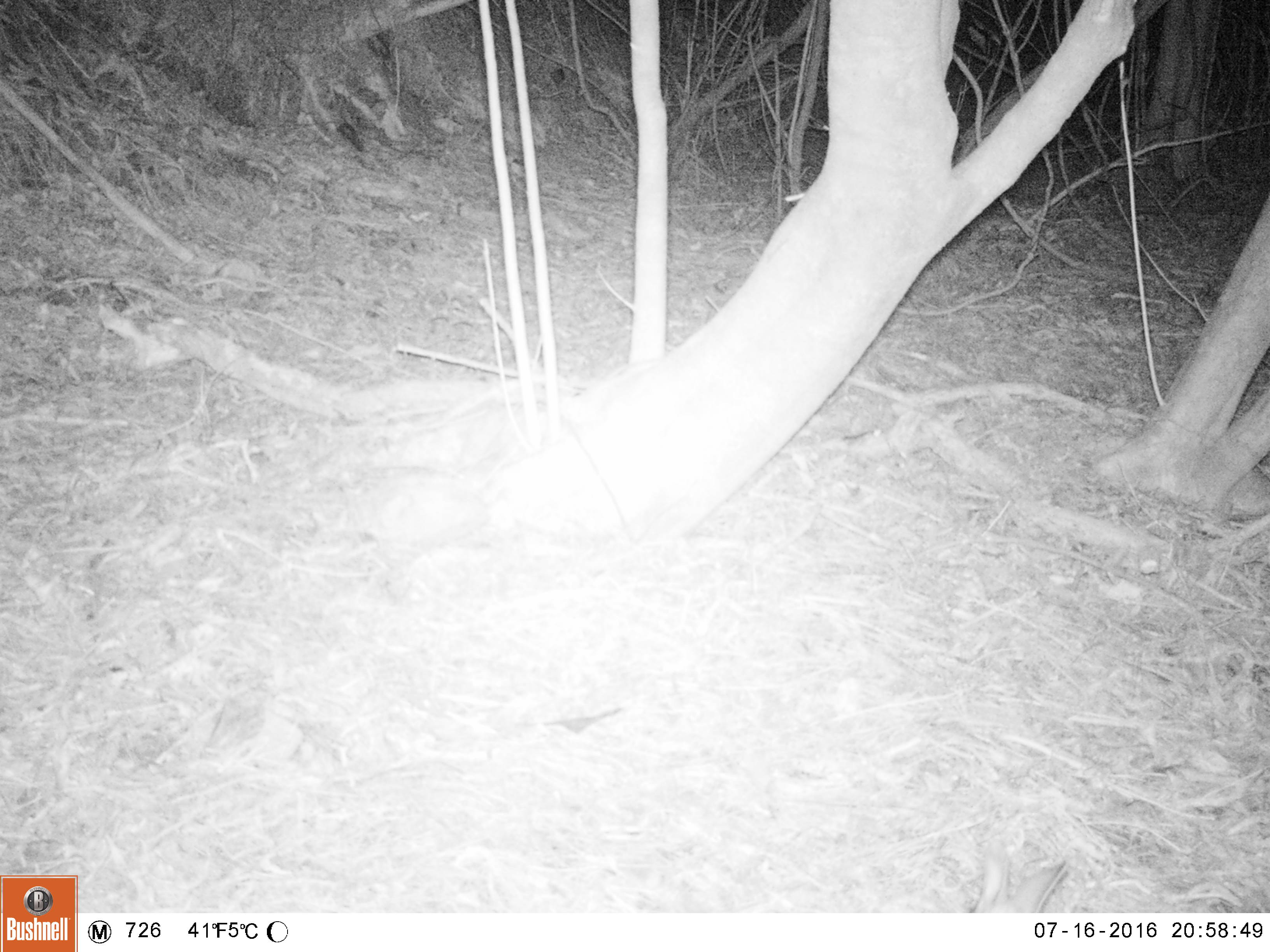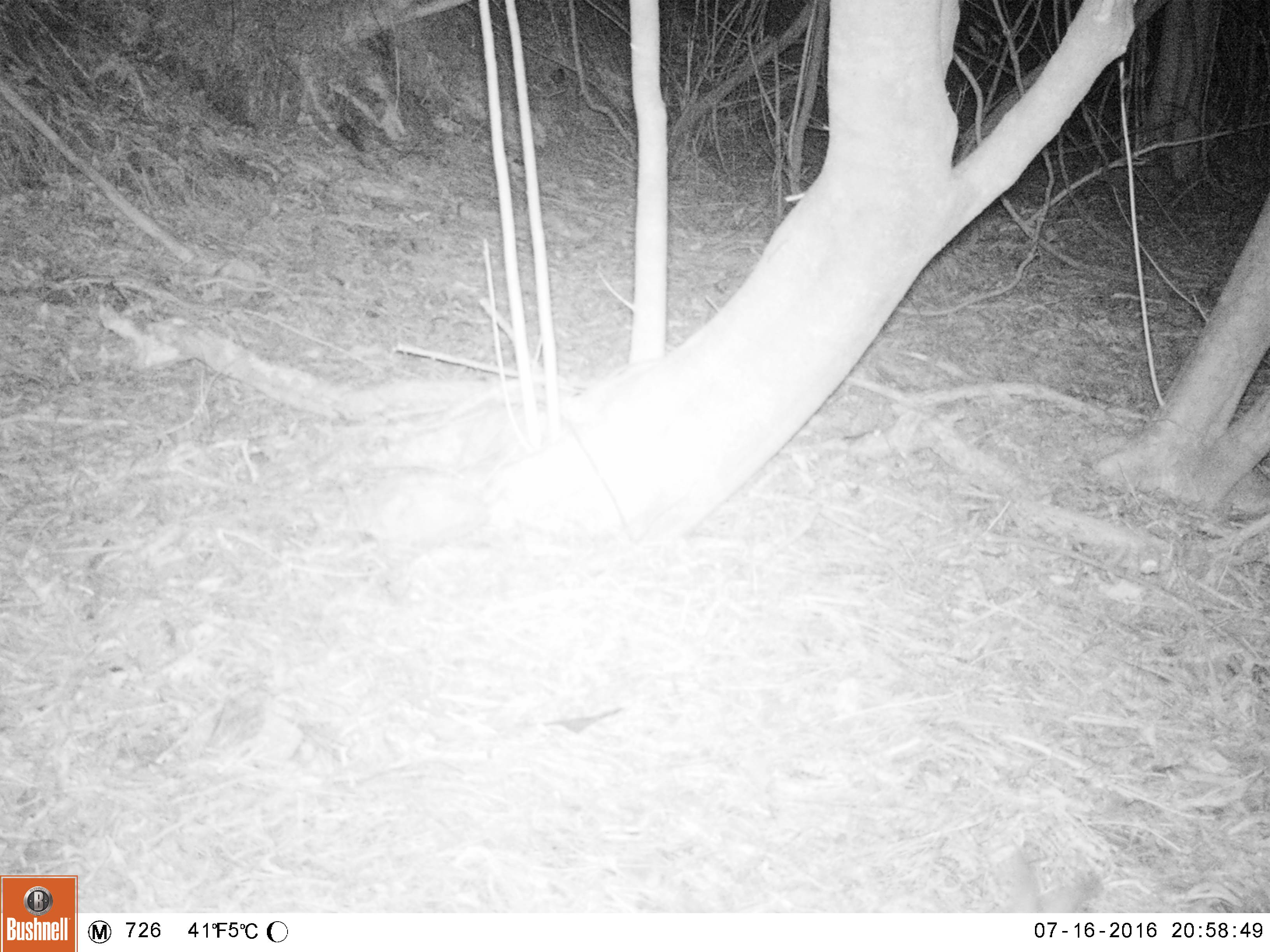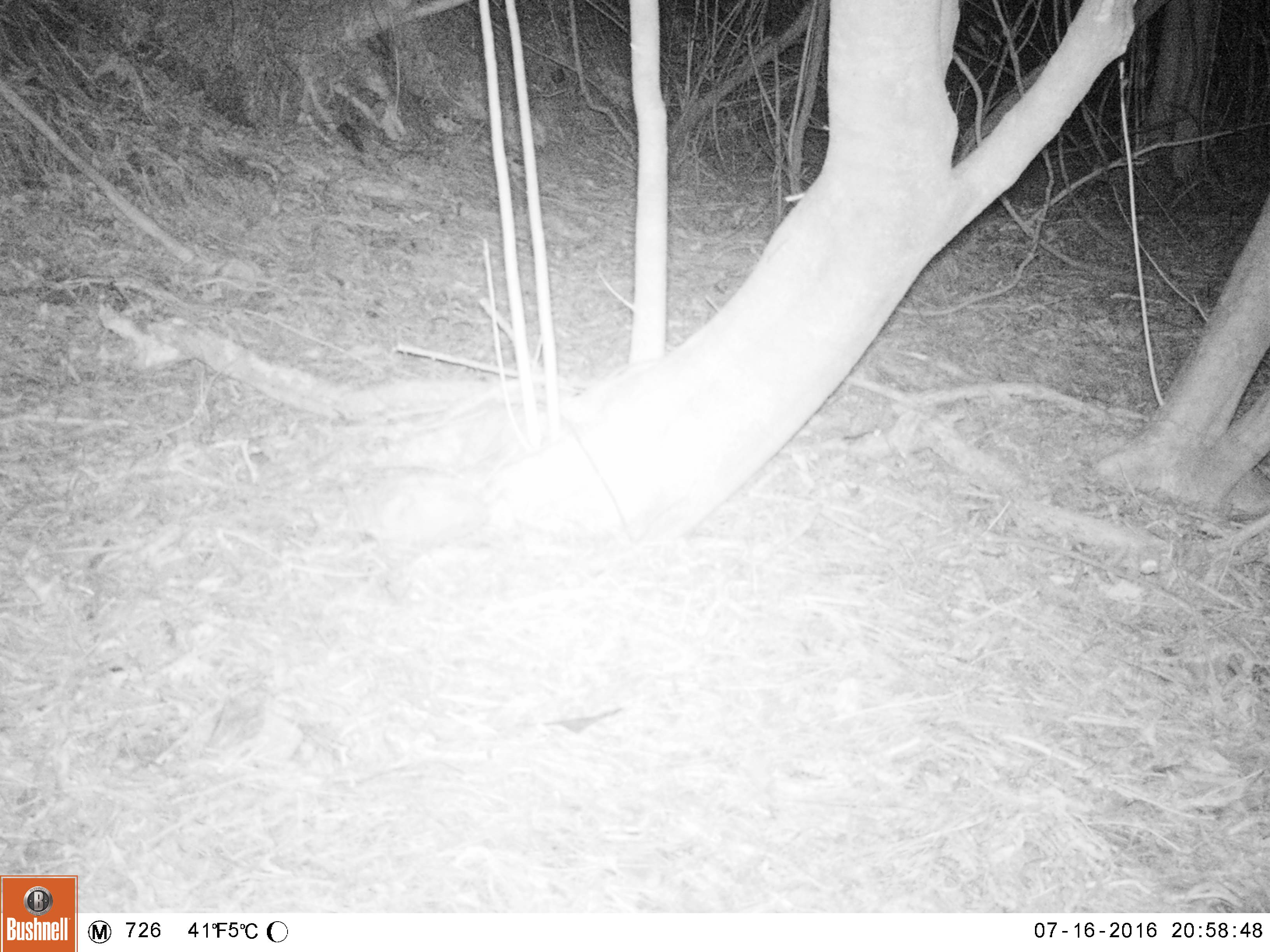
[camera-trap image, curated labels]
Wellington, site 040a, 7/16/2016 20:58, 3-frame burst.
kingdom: Animalia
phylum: Chordata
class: Mammalia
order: Lagomorpha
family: Leporidae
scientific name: Leporidae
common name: rabbit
Rabbit (Leporidae).